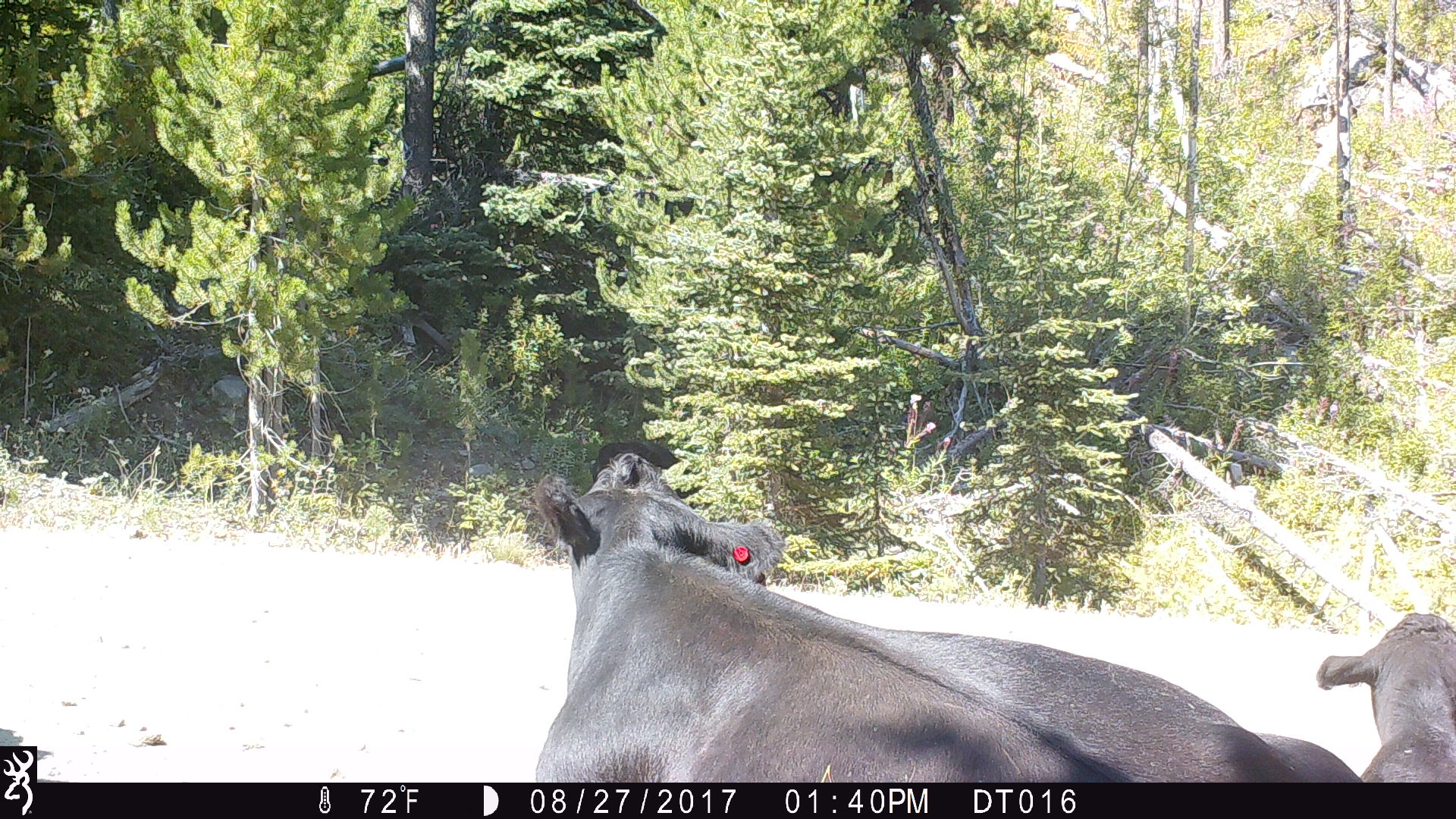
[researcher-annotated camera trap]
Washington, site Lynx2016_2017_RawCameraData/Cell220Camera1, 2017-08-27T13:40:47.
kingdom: Animalia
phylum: Chordata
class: Mammalia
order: Artiodactyla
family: Bovidae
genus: Bos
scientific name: Bos taurus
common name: domestic cattle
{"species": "domestic cattle (Bos taurus)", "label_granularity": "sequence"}